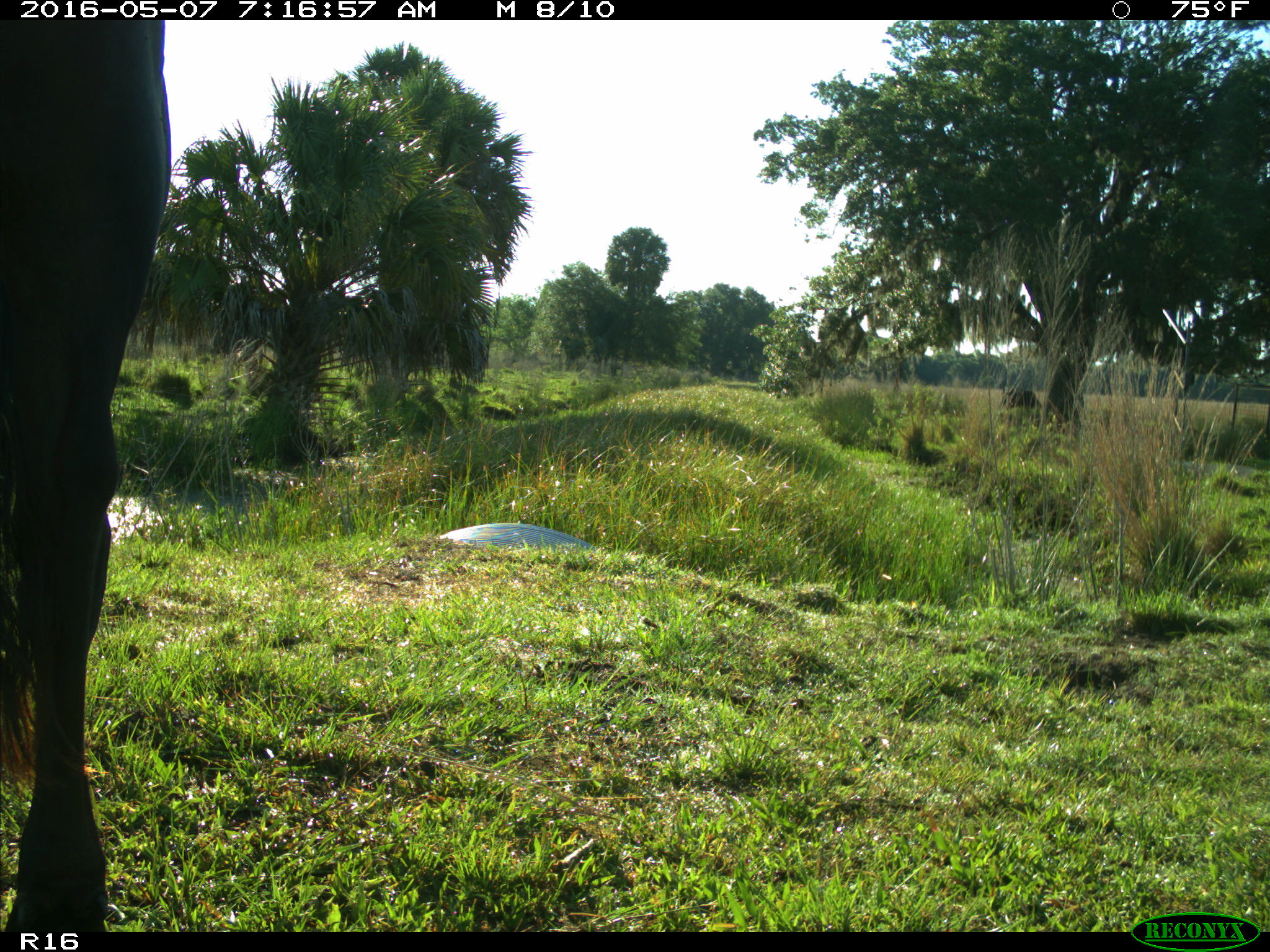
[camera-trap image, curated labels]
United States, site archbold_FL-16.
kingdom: Animalia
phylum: Chordata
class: Mammalia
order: Artiodactyla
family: Bovidae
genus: Bos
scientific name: Bos taurus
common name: domestic cow